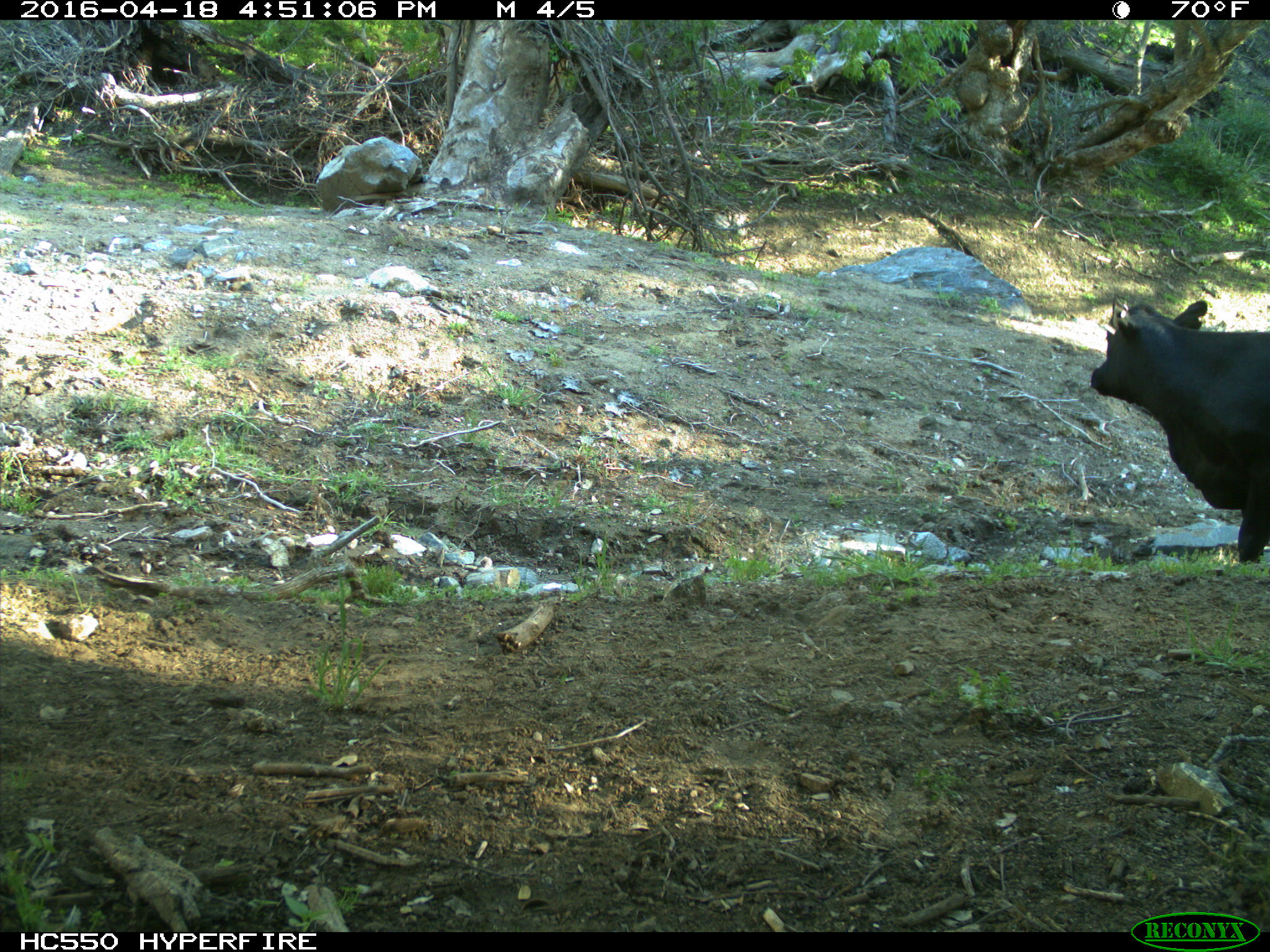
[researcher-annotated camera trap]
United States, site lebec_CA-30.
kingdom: Animalia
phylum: Chordata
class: Mammalia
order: Artiodactyla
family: Bovidae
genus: Bos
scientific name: Bos taurus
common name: domestic cow